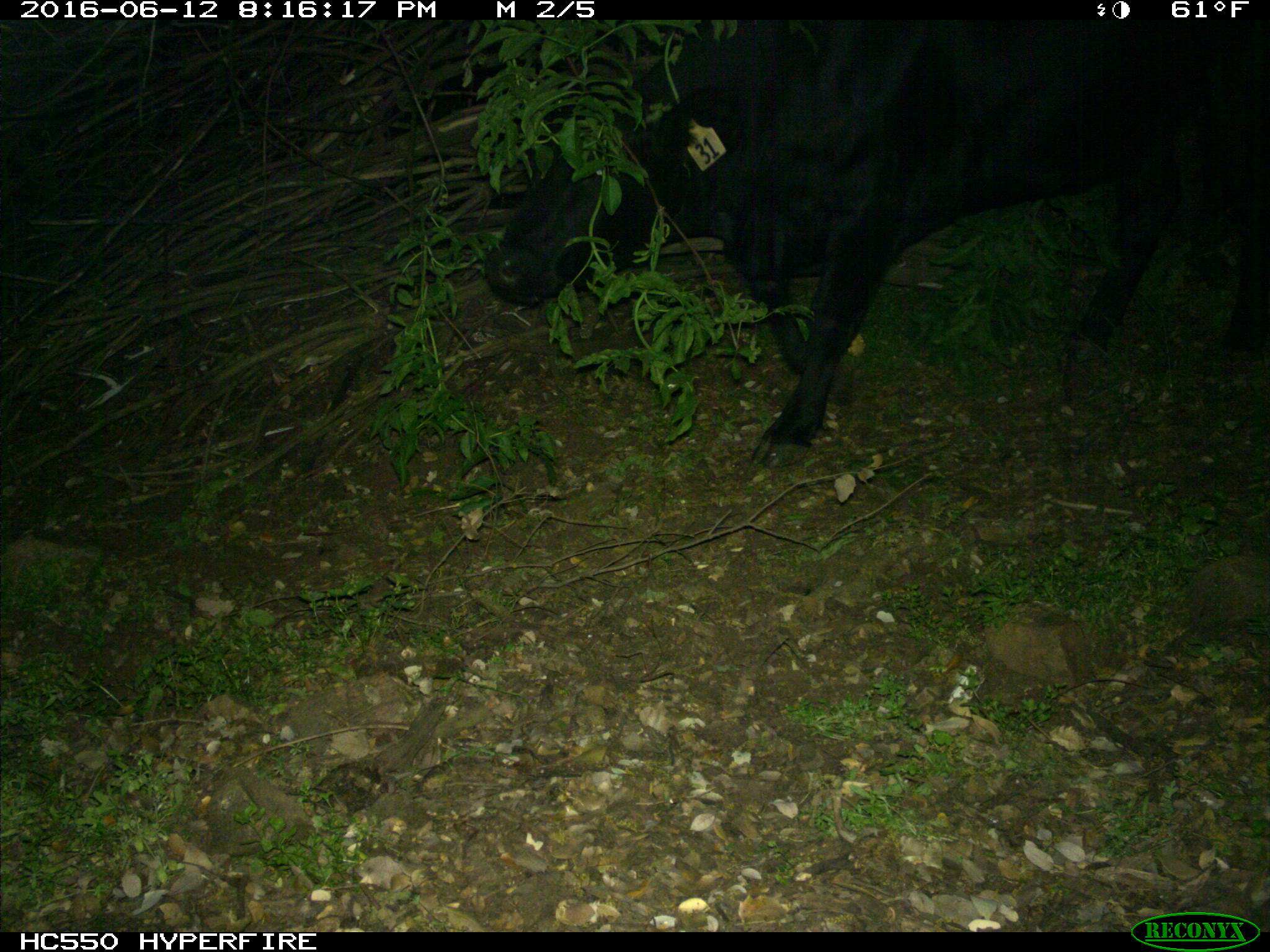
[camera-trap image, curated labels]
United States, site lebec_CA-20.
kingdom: Animalia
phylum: Chordata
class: Mammalia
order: Artiodactyla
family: Bovidae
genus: Bos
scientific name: Bos taurus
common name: domestic cow